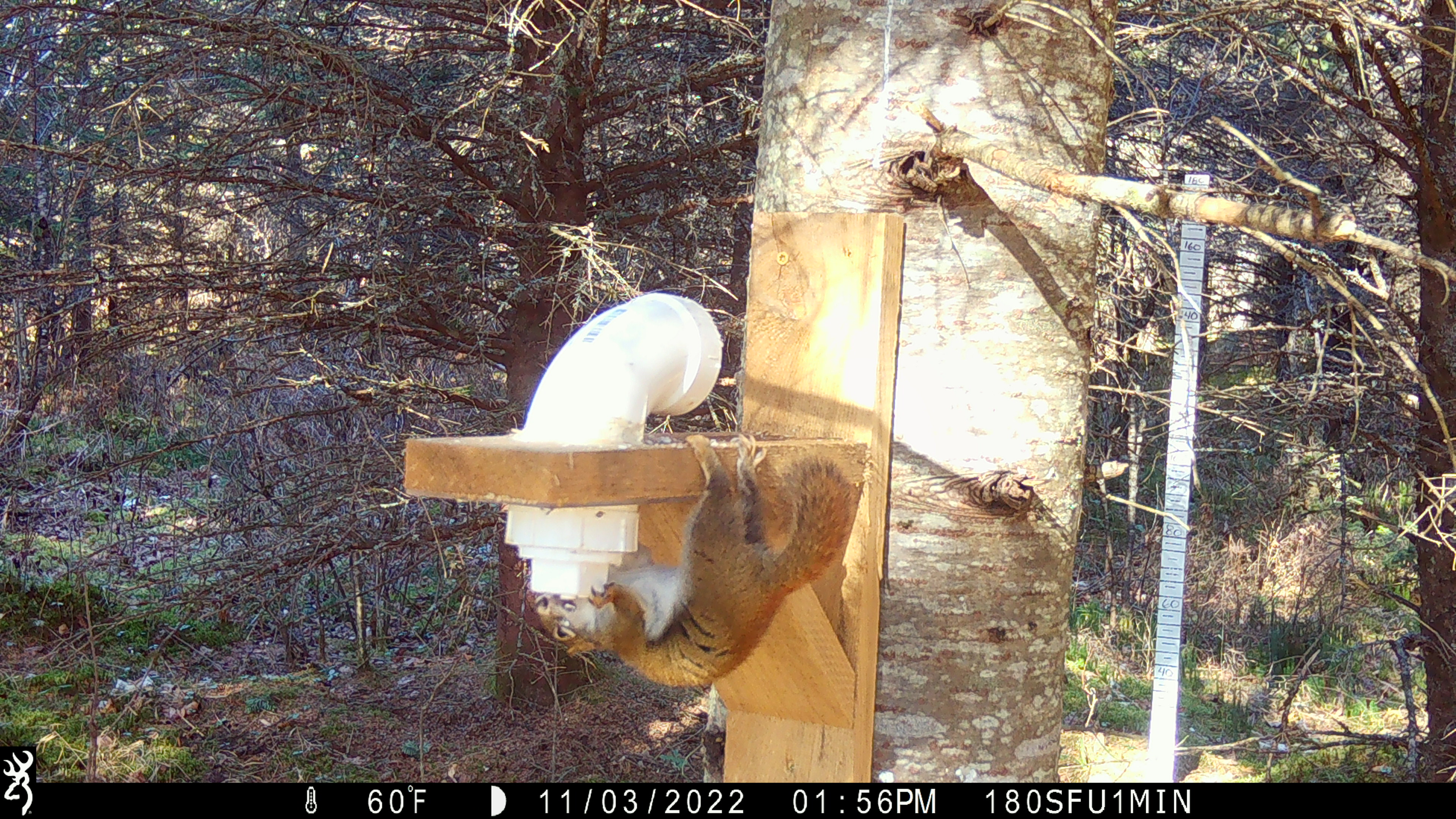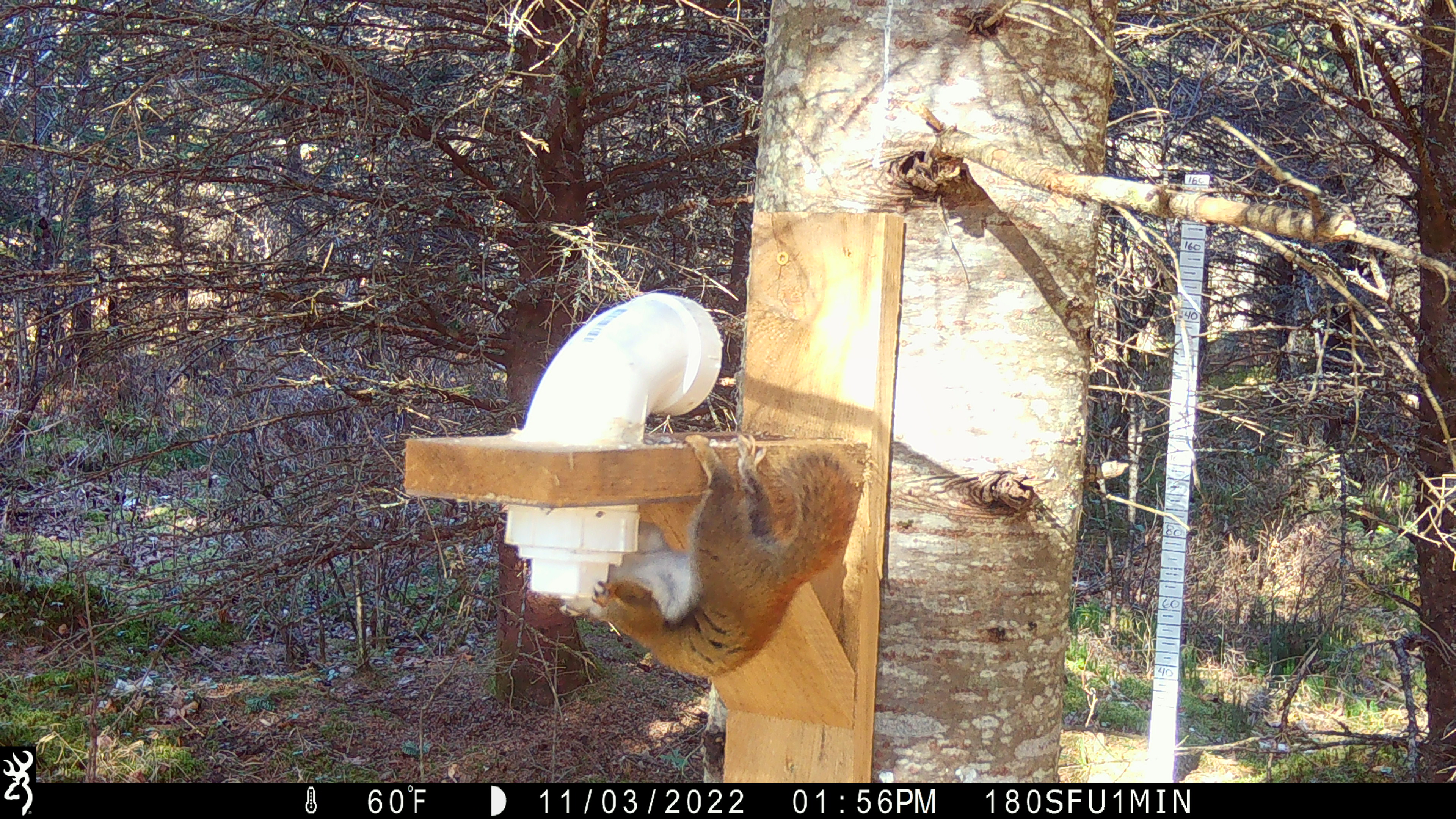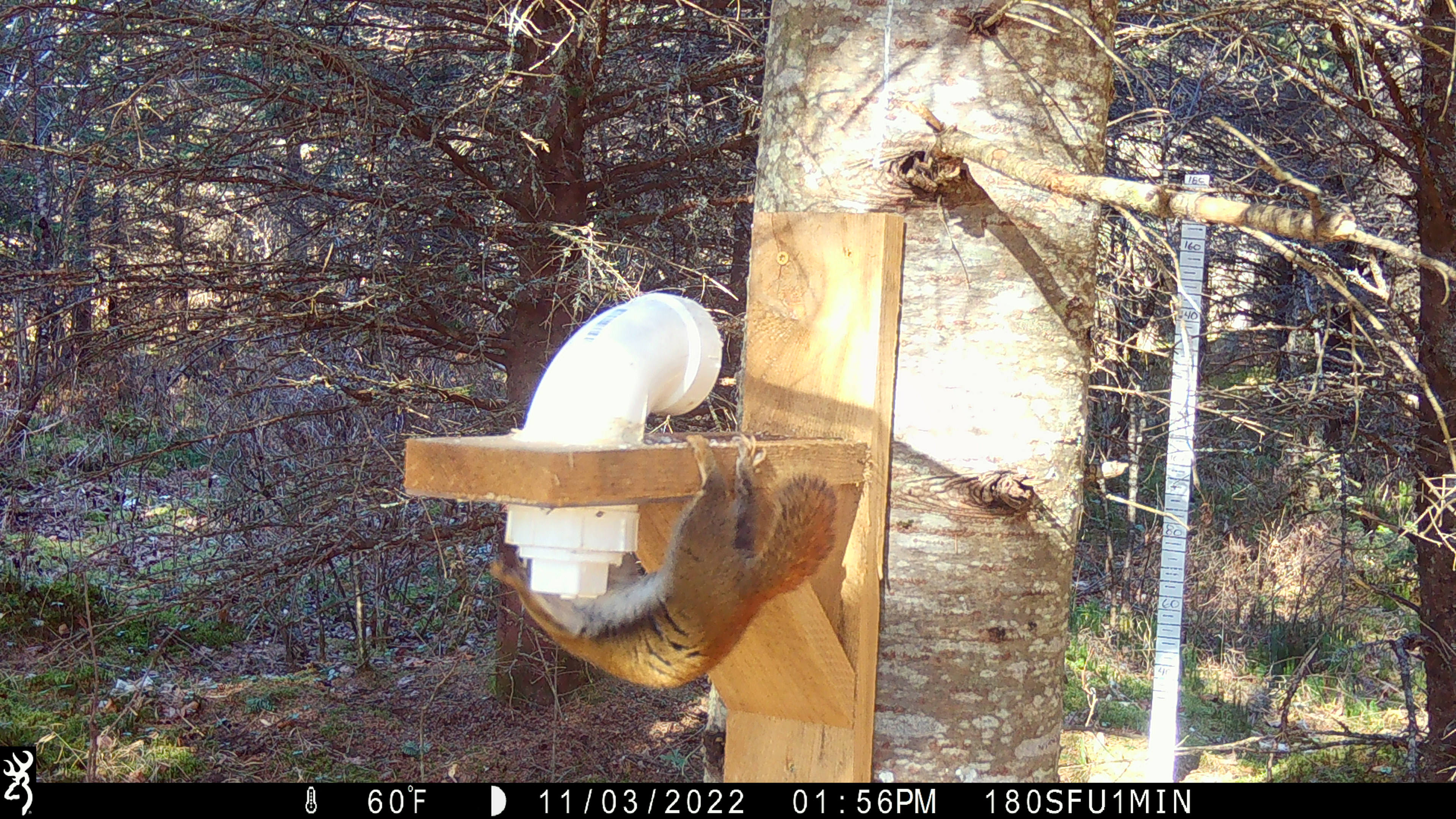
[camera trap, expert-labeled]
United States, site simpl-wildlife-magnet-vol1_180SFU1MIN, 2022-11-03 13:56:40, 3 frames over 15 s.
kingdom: Animalia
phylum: Chordata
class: Mammalia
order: Rodentia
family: Sciuridae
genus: Tamiasciurus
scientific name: Tamiasciurus hudsonicus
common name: red squirrel